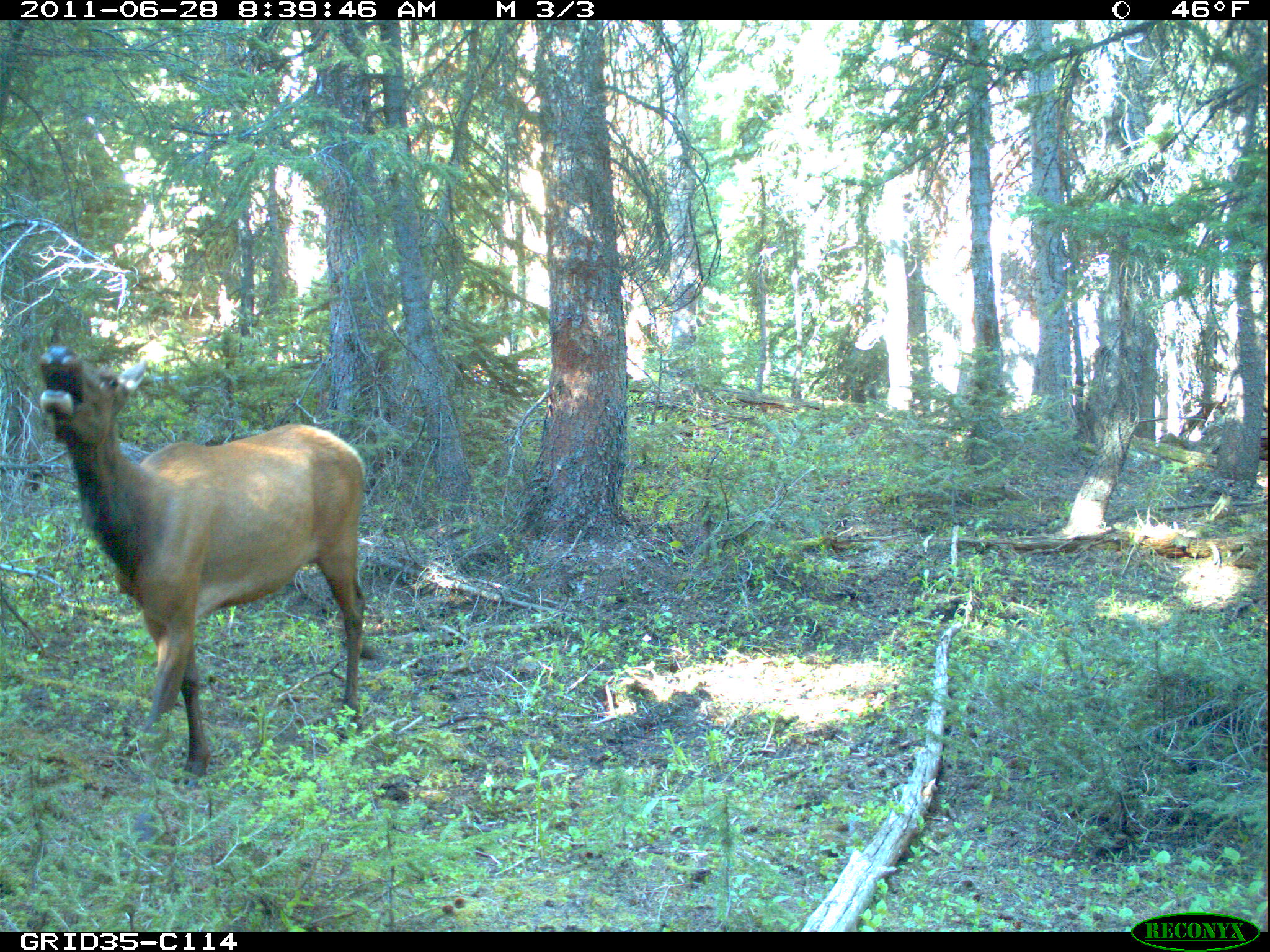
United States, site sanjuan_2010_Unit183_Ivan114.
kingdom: Animalia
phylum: Chordata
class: Mammalia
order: Artiodactyla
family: Cervidae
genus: Cervus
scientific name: Cervus elaphus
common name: red deer